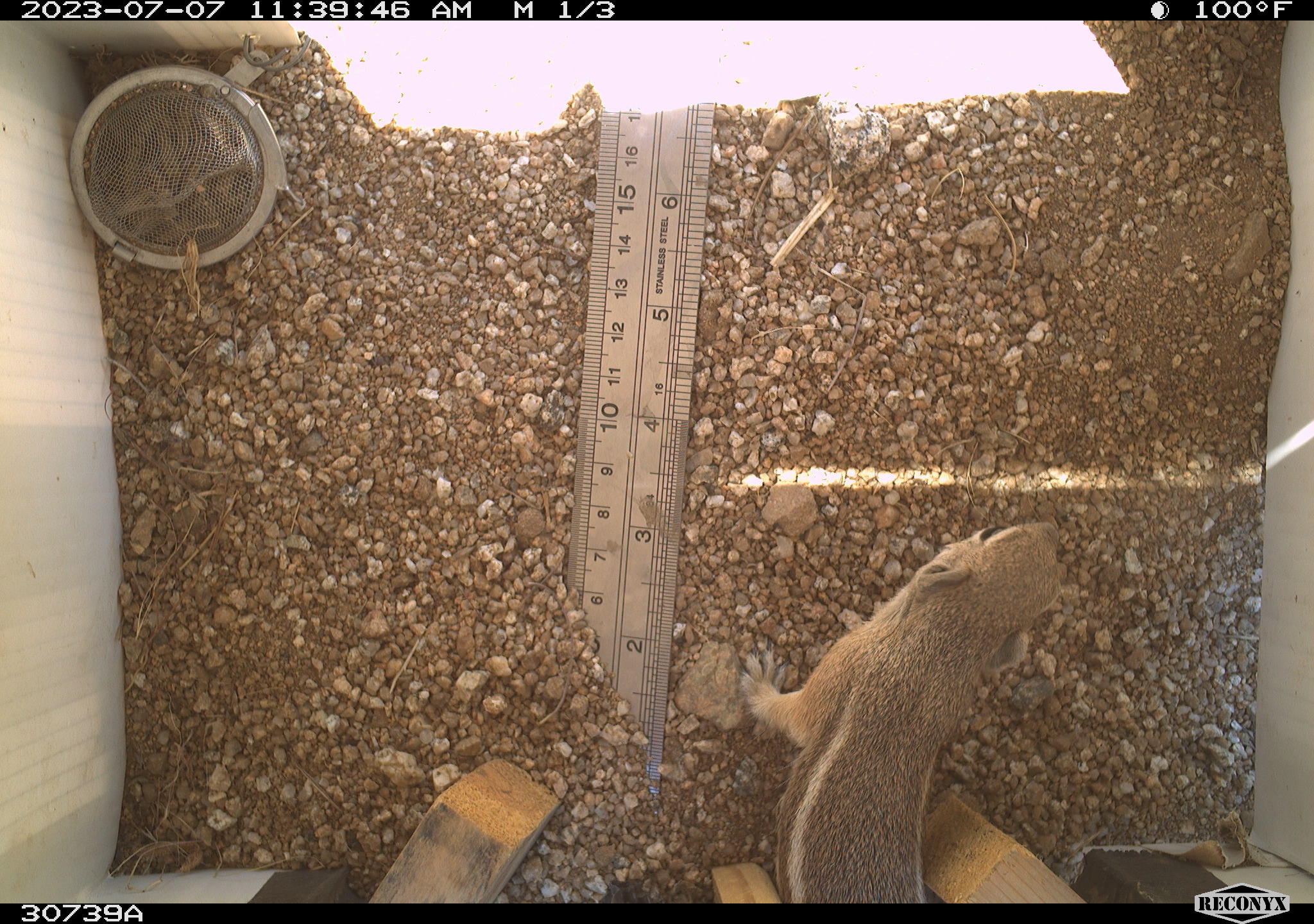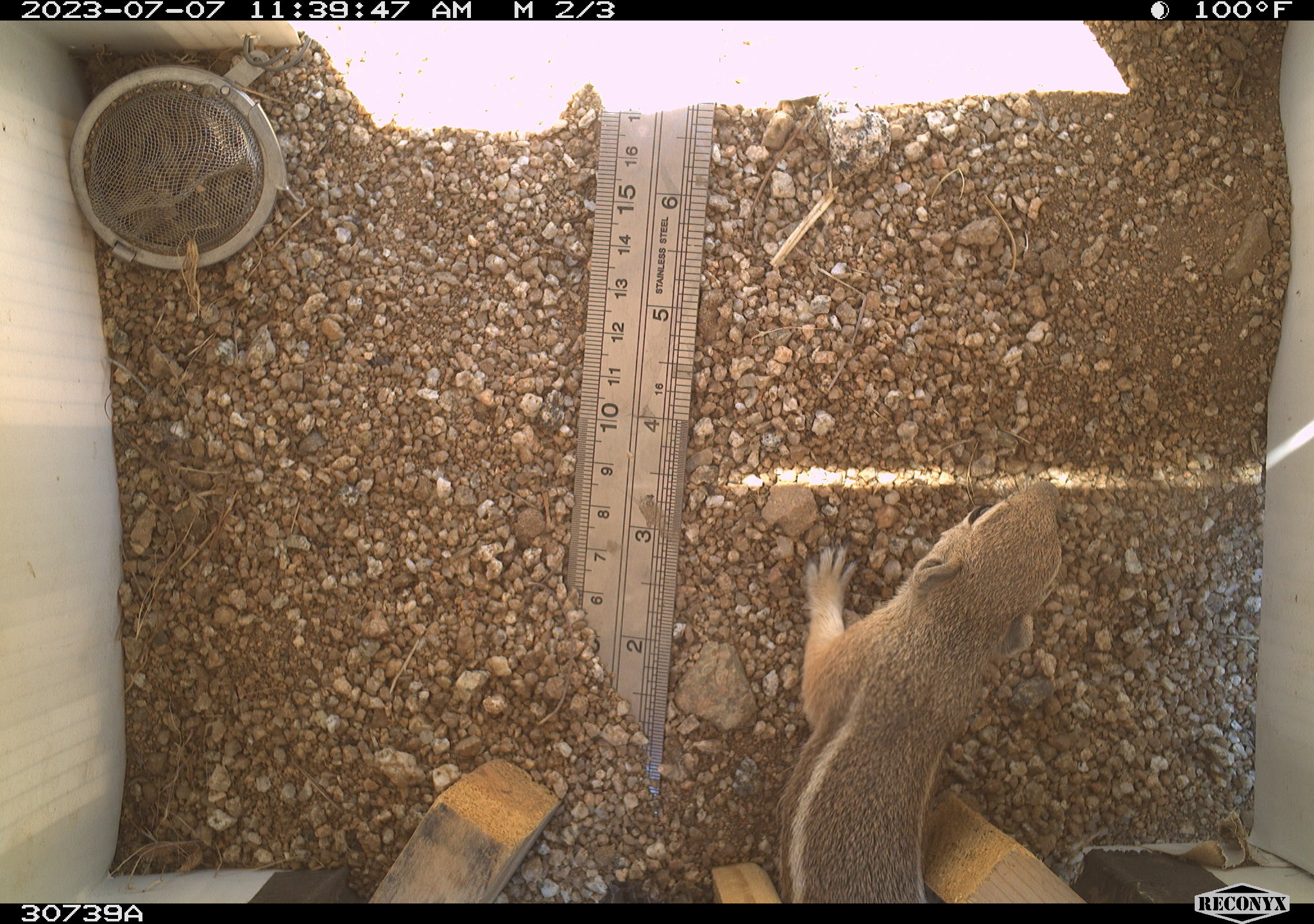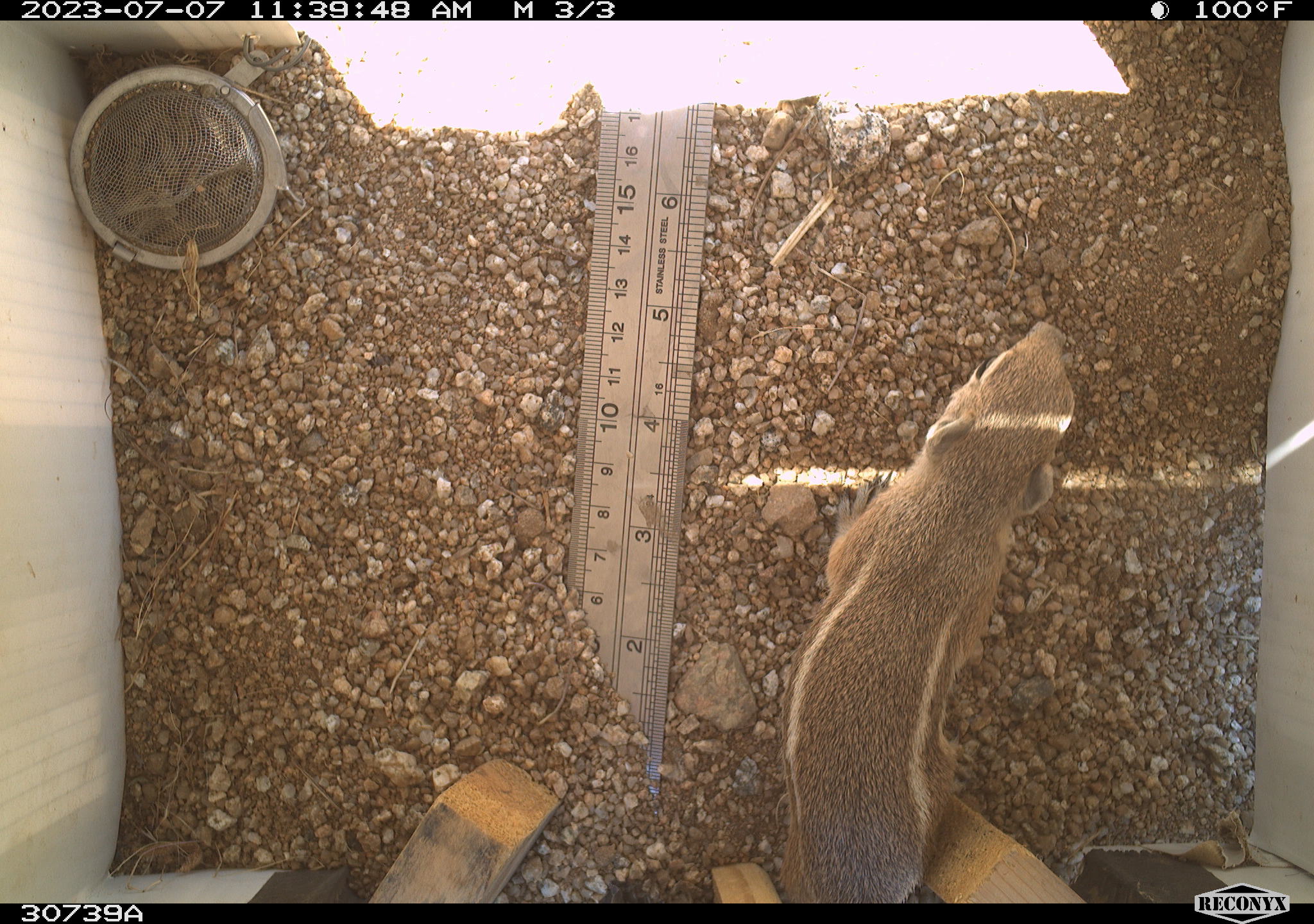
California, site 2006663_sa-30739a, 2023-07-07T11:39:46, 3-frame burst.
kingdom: Animalia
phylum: Chordata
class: Mammalia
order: Rodentia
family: Sciuridae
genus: Ammospermophilus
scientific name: Ammospermophilus leucurus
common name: white-tailed antelope squirrel